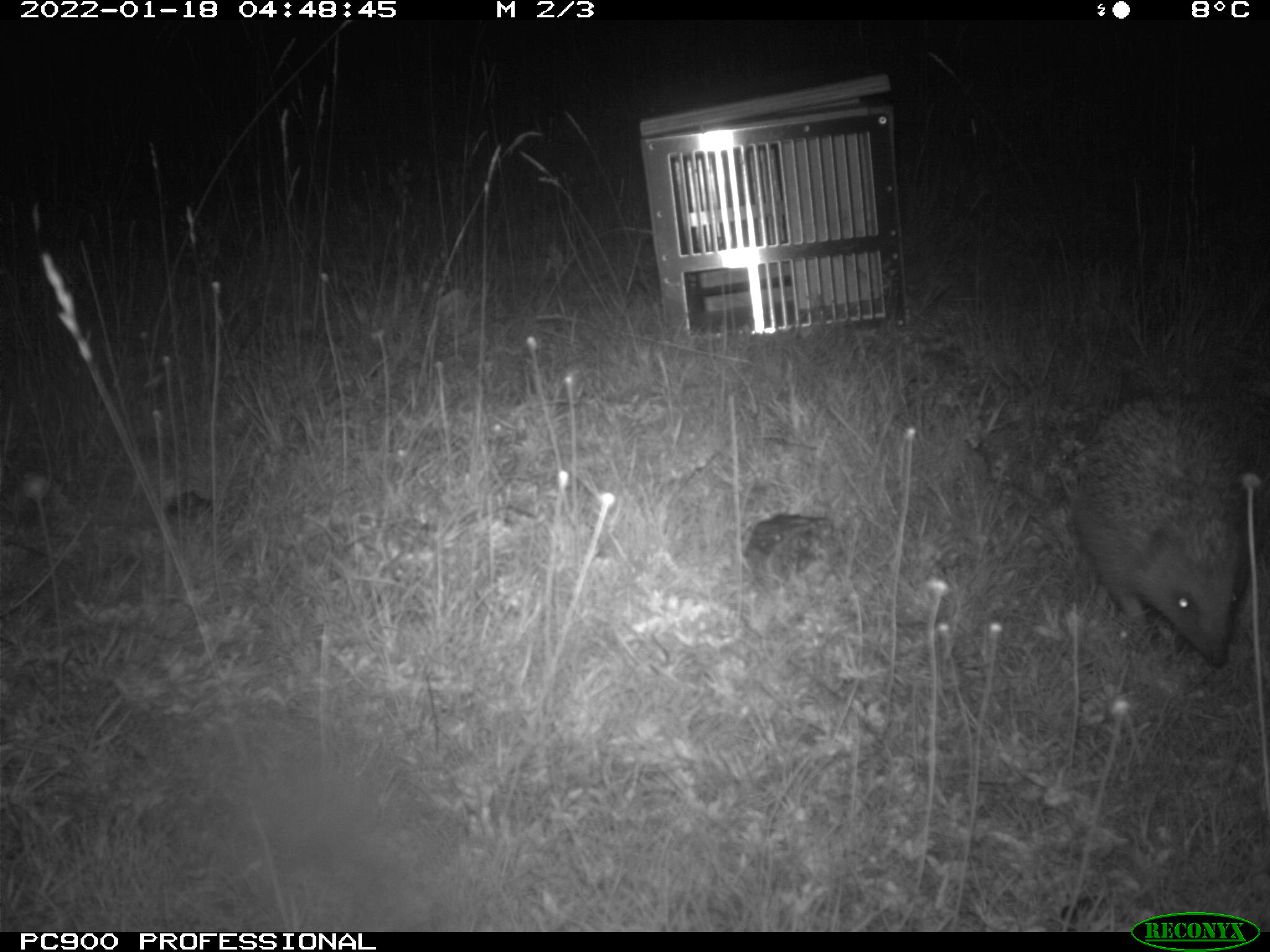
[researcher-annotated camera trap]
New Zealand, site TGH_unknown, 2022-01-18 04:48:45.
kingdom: Animalia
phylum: Chordata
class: Mammalia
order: Eulipotyphla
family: Erinaceidae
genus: Erinaceus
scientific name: Erinaceus europaeus europaeus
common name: european hedgehog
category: hedgehog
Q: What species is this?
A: Hedgehog (european hedgehog) (Erinaceus europaeus europaeus).